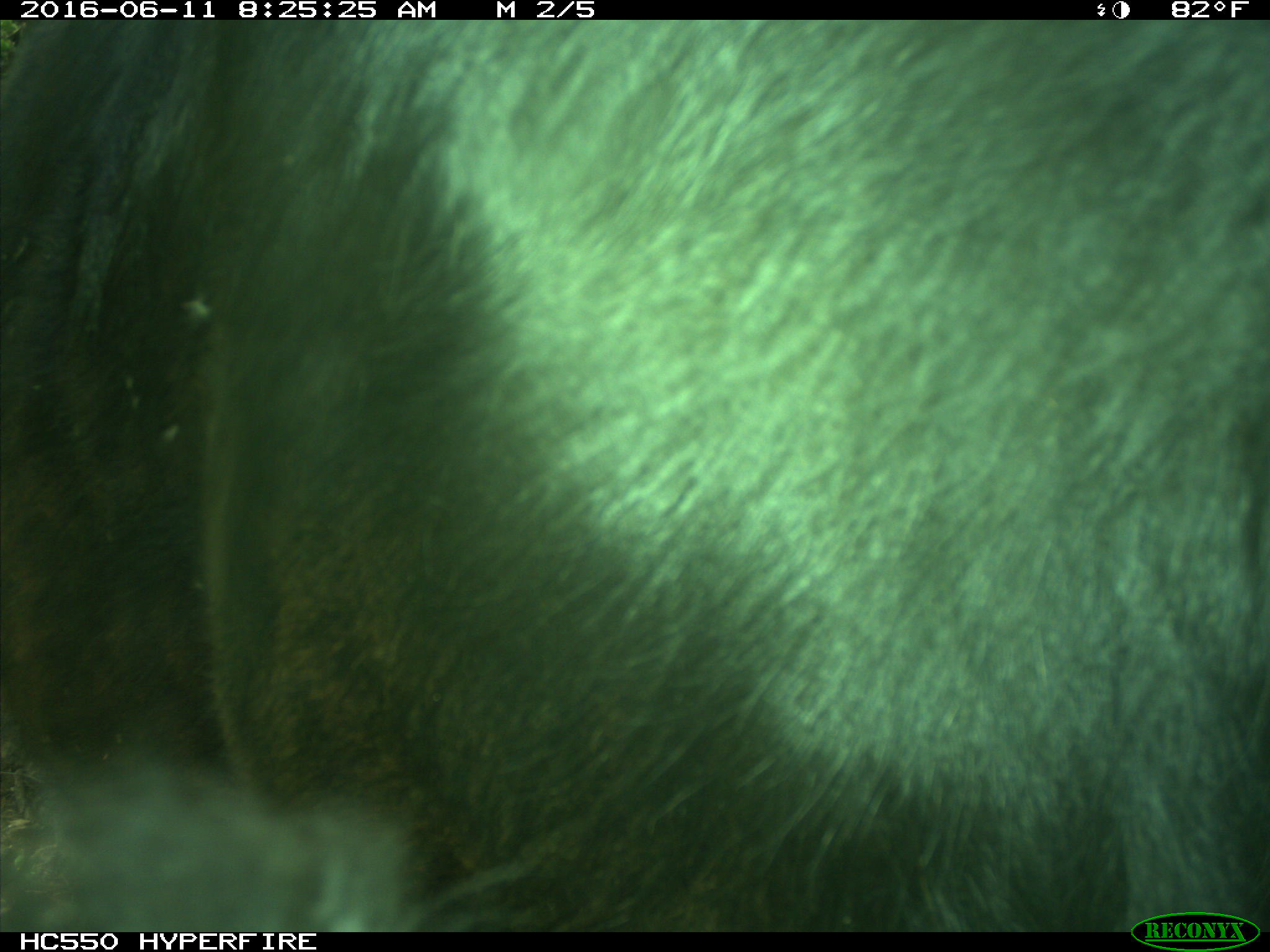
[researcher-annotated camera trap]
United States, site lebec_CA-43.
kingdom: Animalia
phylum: Chordata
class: Mammalia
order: Artiodactyla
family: Bovidae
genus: Bos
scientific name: Bos taurus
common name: domestic cow